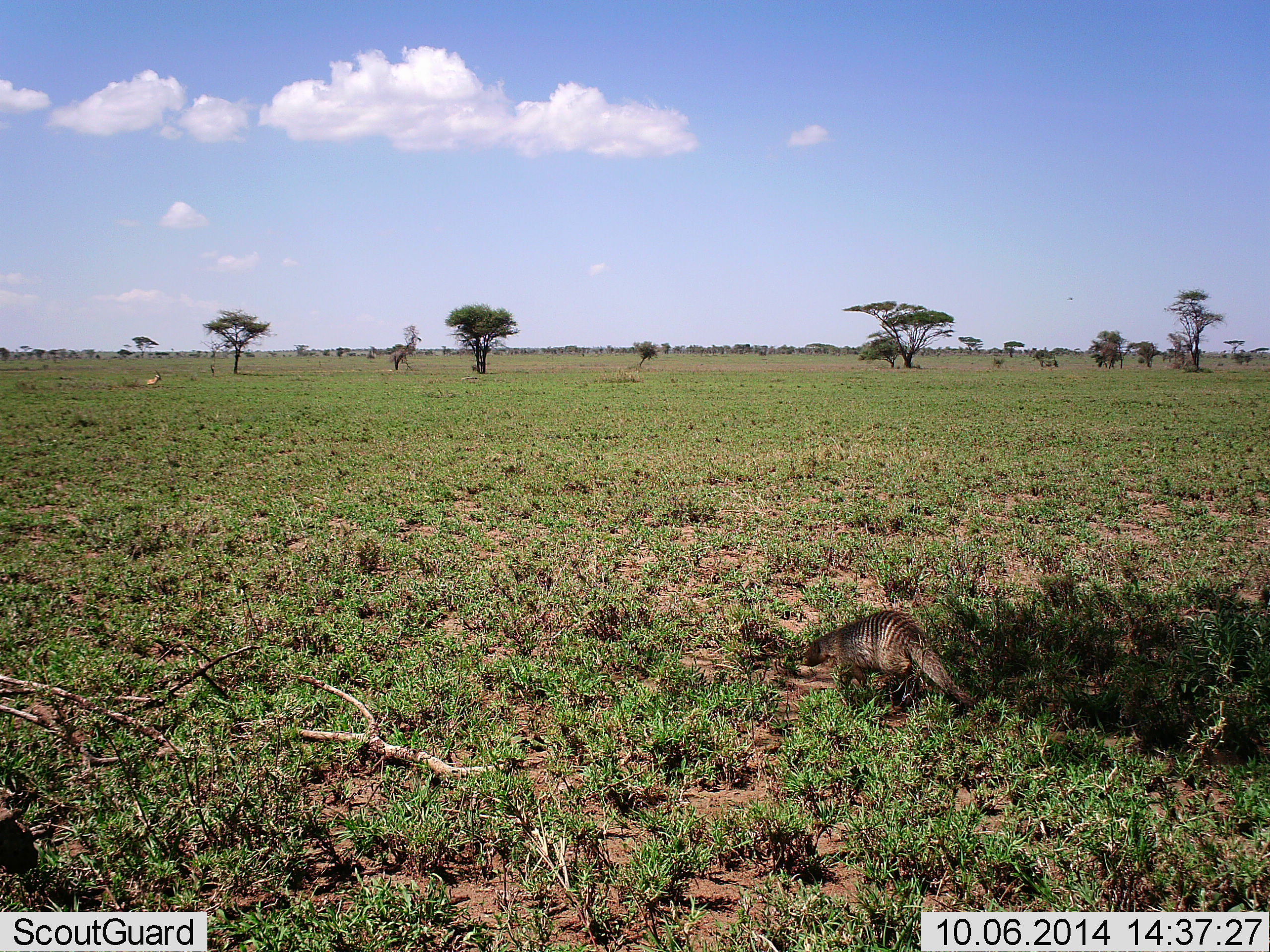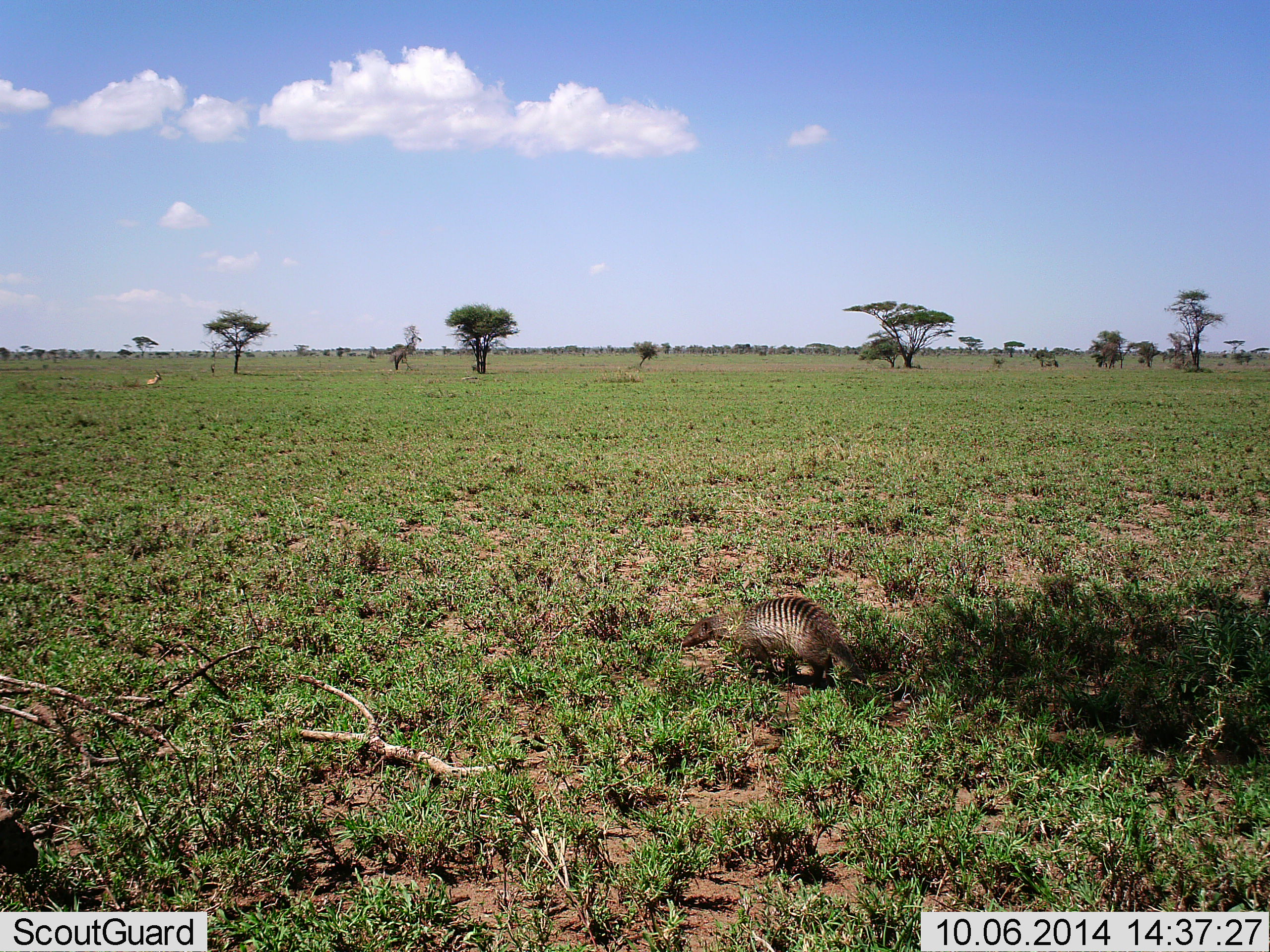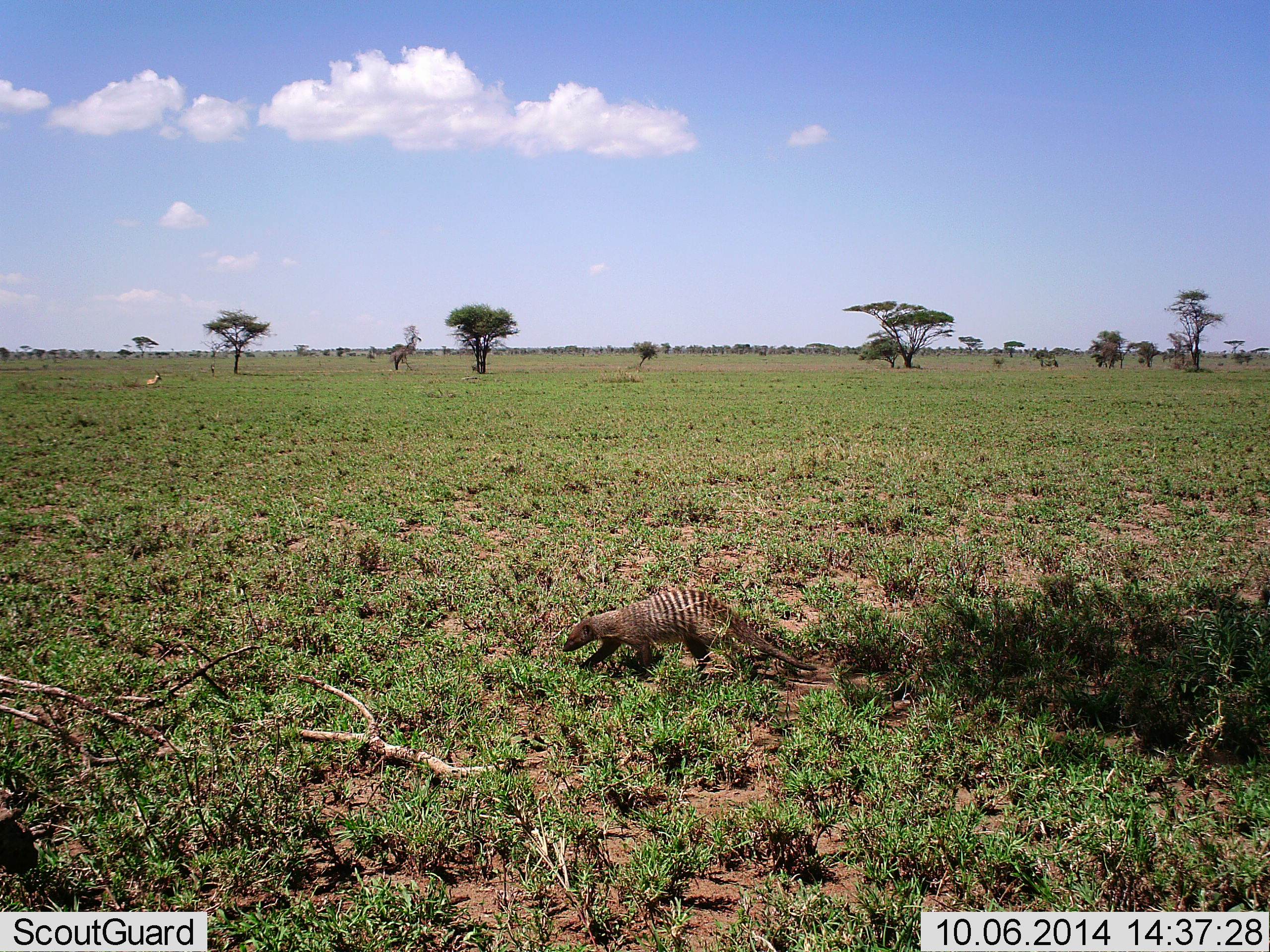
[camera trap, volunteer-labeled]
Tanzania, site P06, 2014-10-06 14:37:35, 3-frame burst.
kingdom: Animalia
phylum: Chordata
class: Mammalia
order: Carnivora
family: Herpestidae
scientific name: Herpestidae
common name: mongoose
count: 1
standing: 0%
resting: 0%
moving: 92%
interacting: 0%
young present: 0%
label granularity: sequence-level